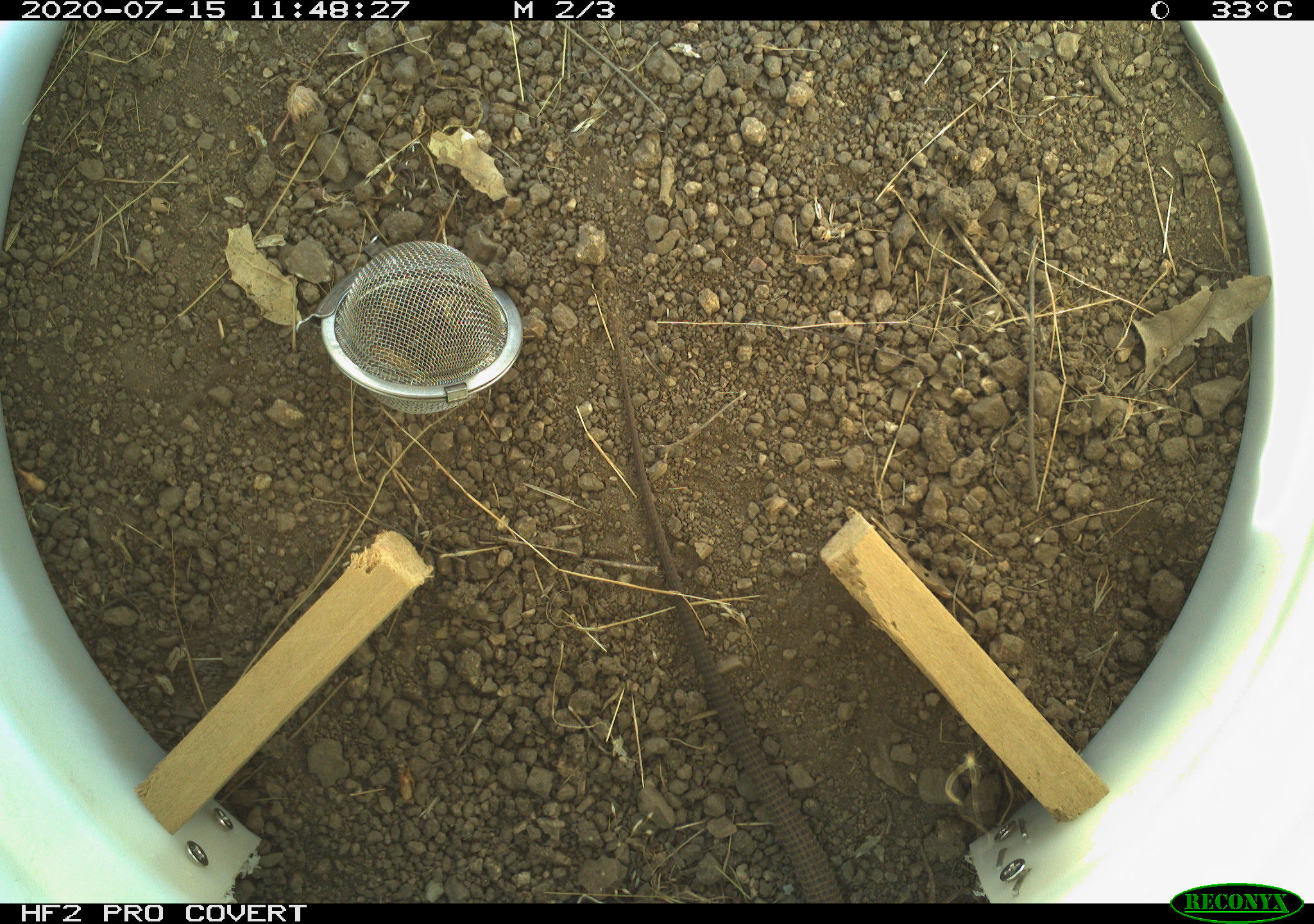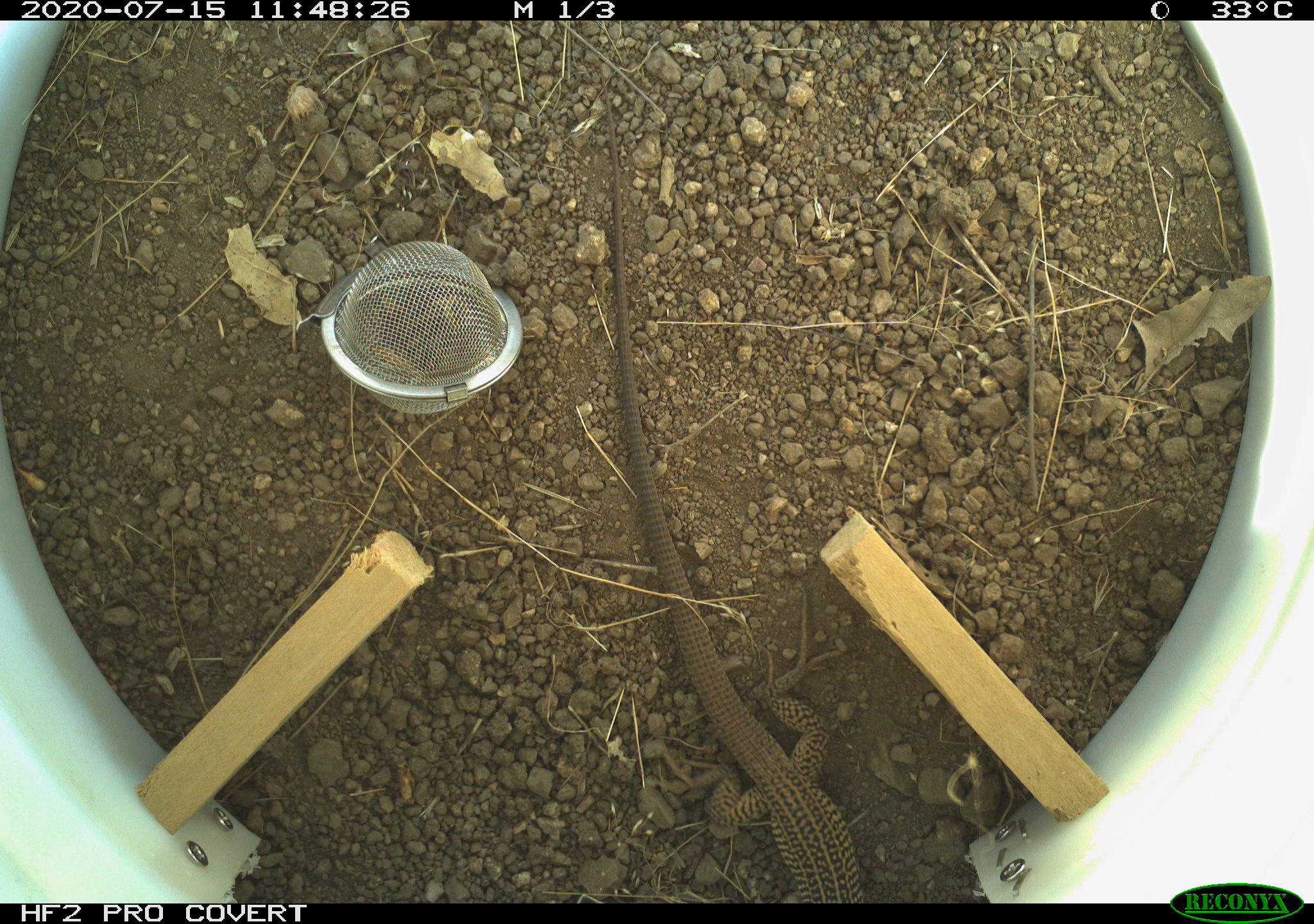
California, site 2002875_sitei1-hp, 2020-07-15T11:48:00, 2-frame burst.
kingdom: Animalia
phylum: Chordata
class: Reptilia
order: Squamata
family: Teiidae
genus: Aspidoscelis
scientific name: Aspidoscelis tigris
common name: western whiptail